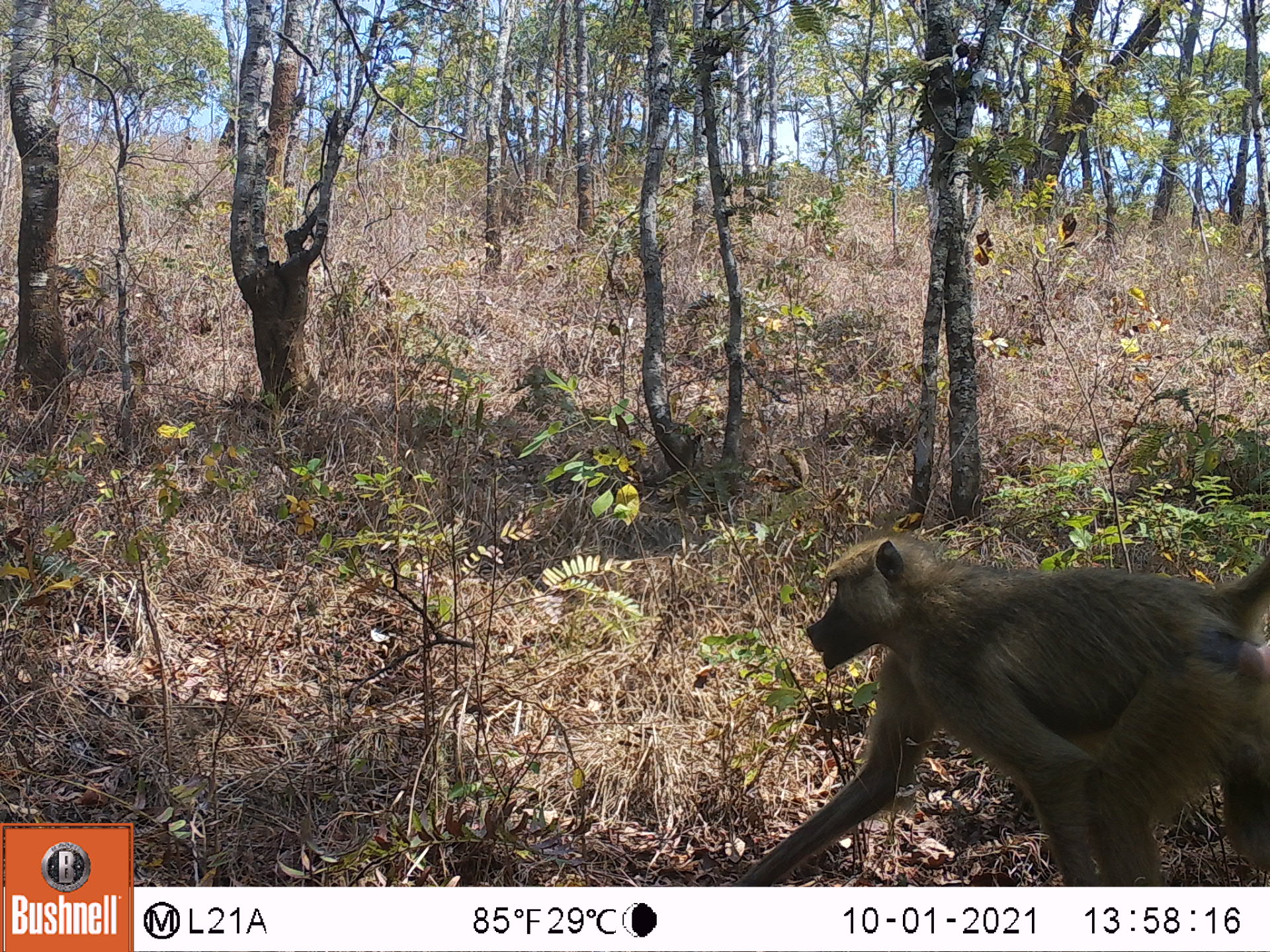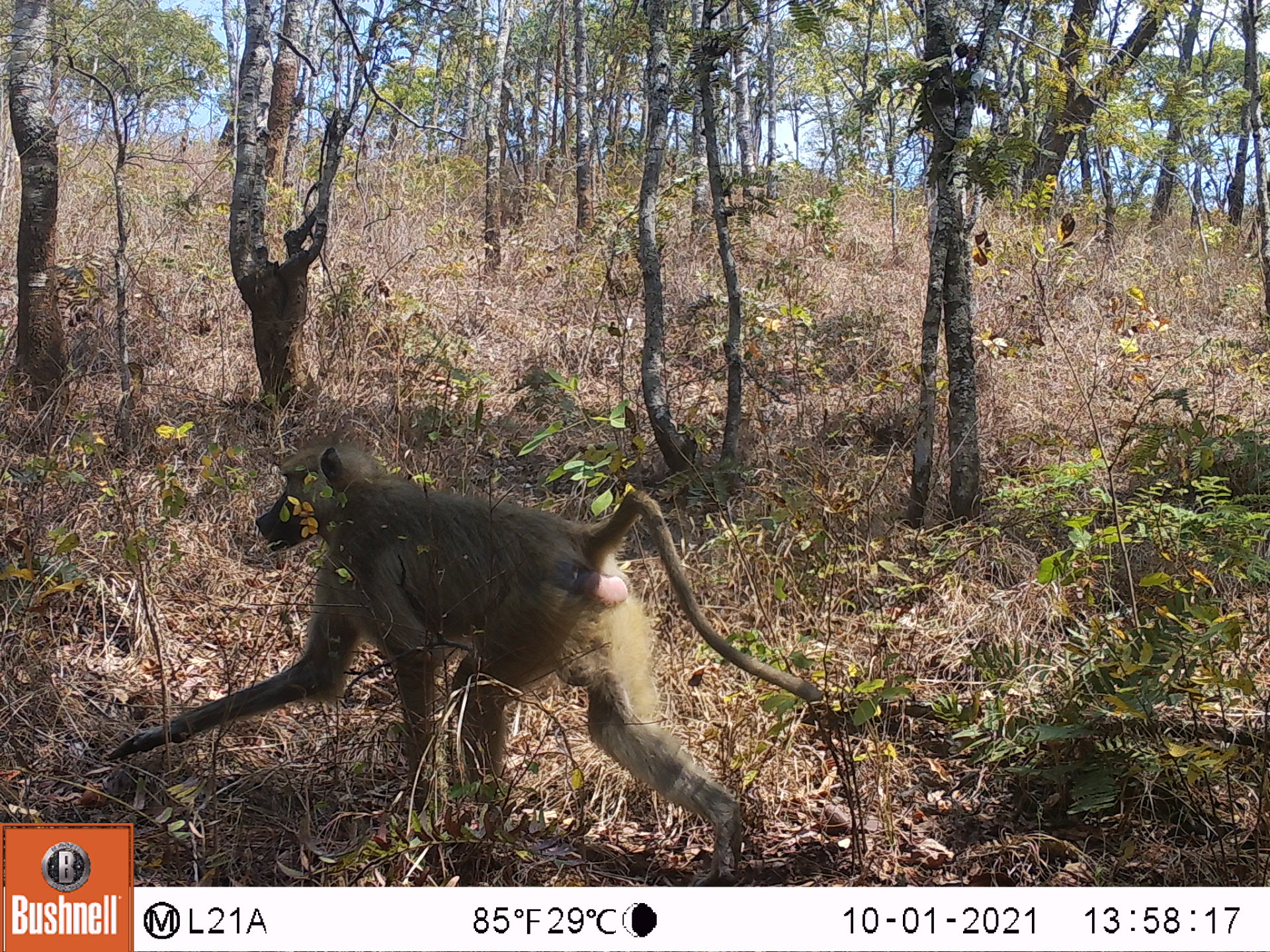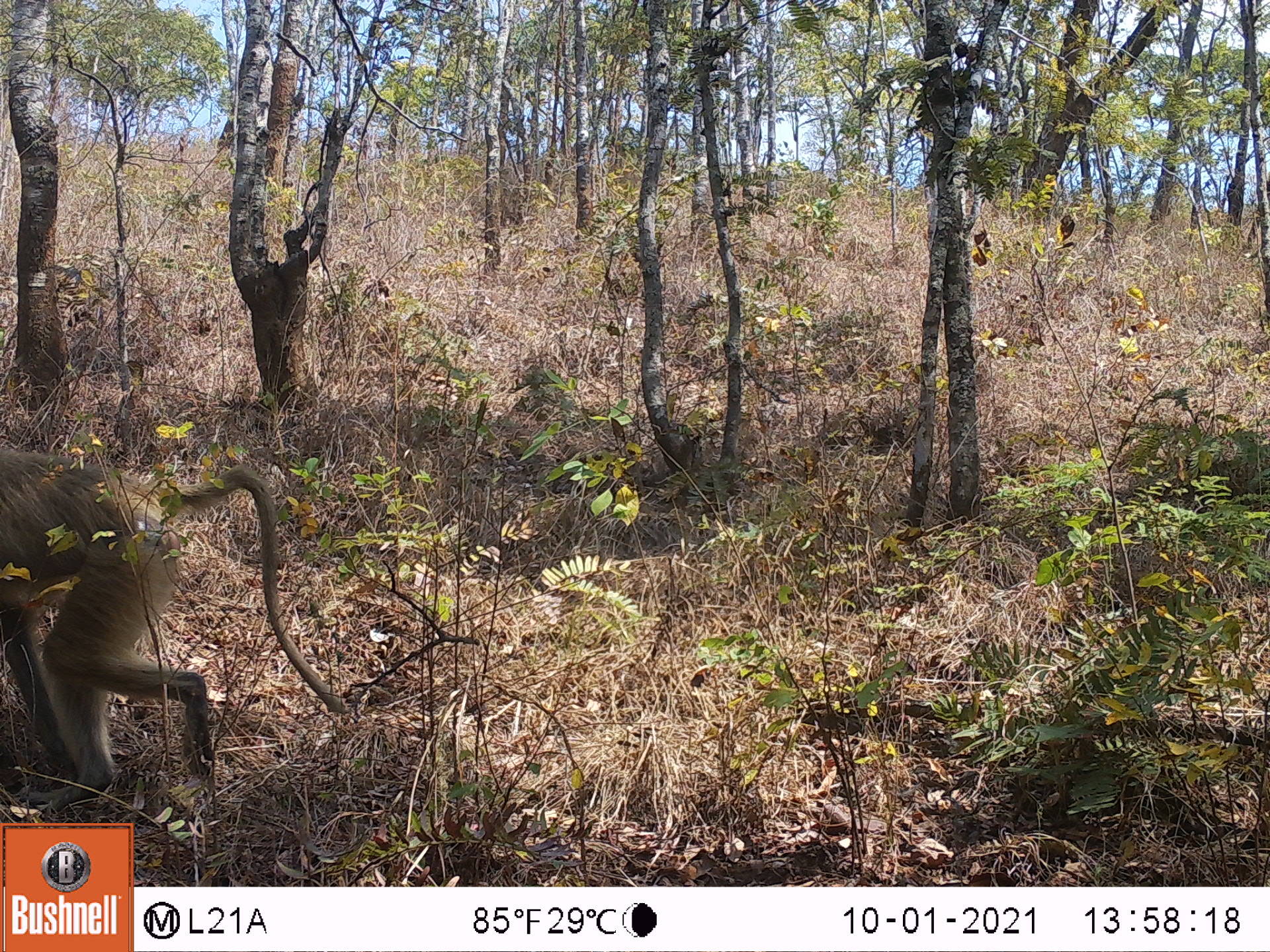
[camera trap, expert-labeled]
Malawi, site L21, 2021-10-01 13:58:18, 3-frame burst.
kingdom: Animalia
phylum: Chordata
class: Mammalia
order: Primates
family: Cercopithecidae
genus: Papio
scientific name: Papio cynocephalus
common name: yellow baboon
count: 1